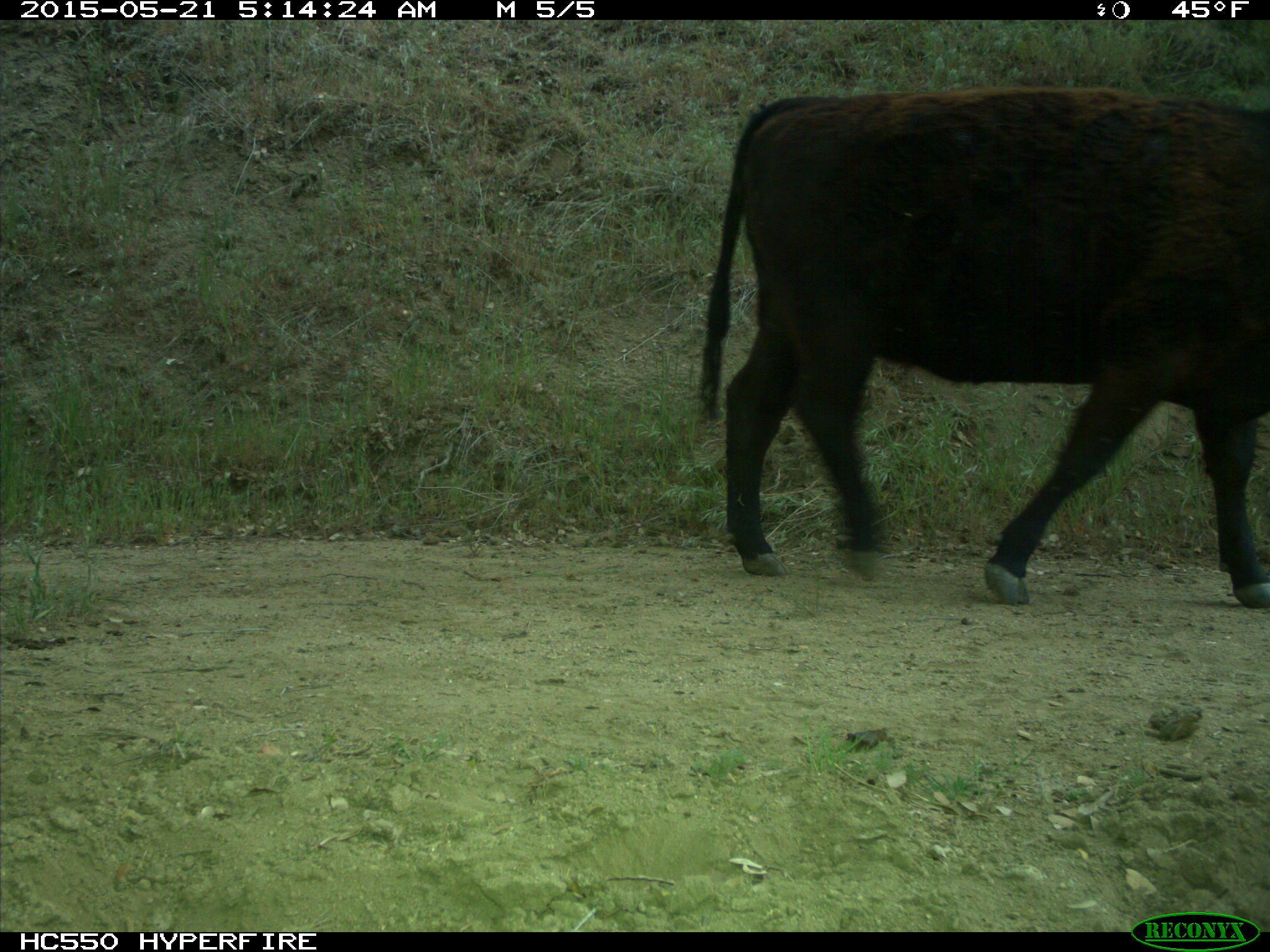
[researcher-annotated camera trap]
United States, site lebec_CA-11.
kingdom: Animalia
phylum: Chordata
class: Mammalia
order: Artiodactyla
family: Bovidae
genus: Bos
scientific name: Bos taurus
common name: domestic cow